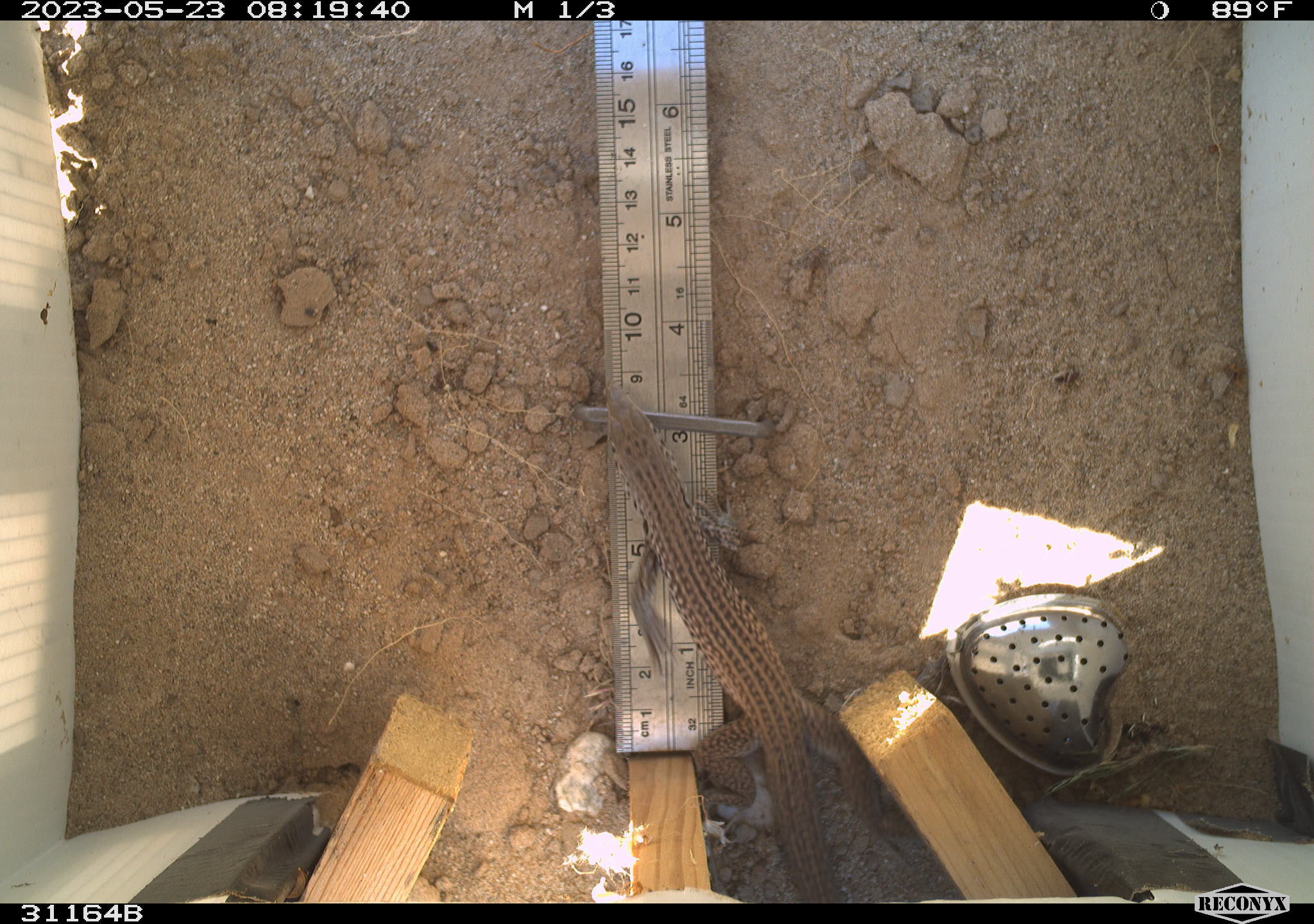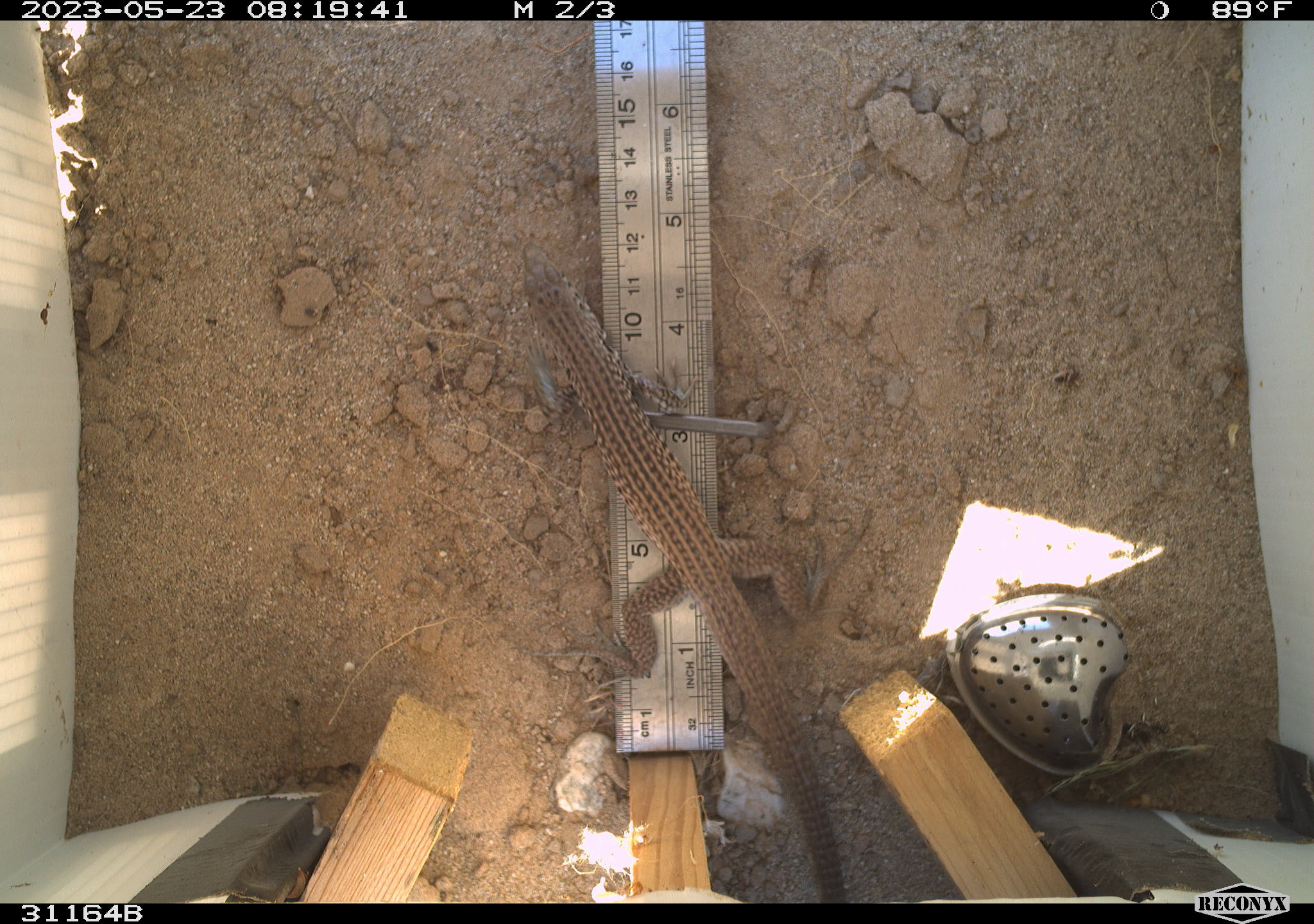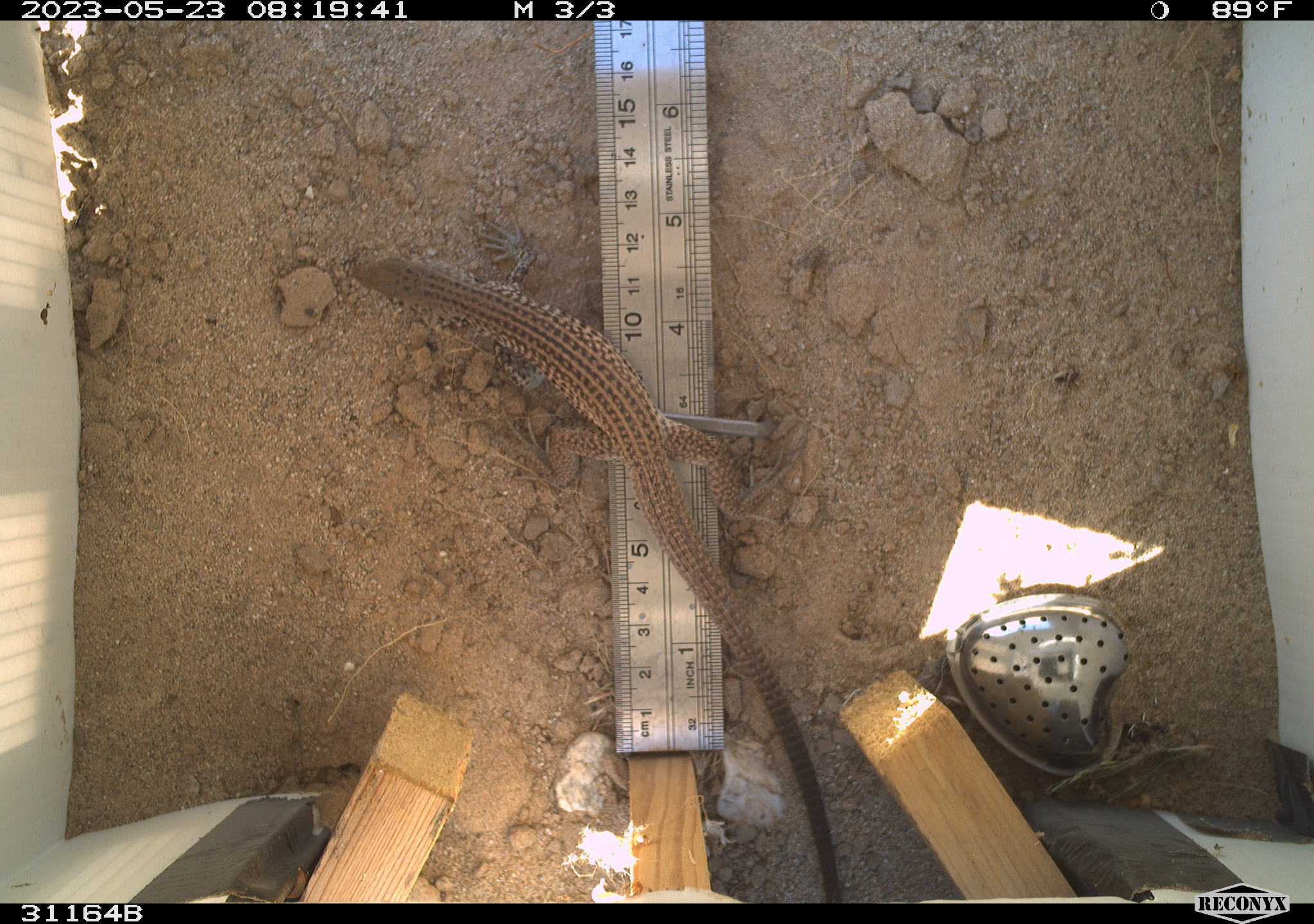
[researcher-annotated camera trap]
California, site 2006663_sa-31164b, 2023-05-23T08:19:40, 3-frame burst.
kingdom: Animalia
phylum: Chordata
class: Reptilia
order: Squamata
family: Teiidae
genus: Aspidoscelis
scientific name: Aspidoscelis tigris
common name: western whiptail